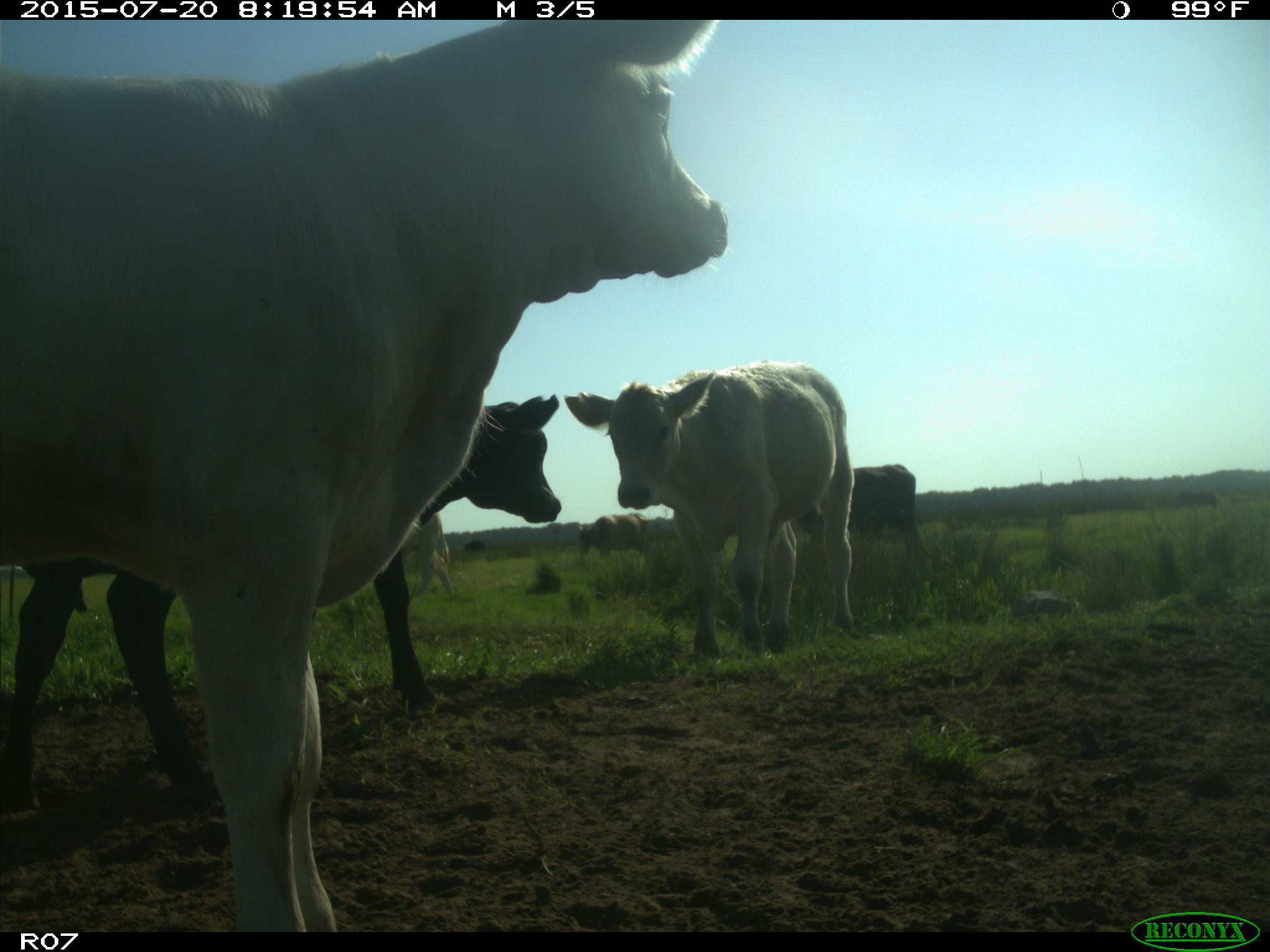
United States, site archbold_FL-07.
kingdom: Animalia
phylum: Chordata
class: Mammalia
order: Artiodactyla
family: Bovidae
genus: Bos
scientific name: Bos taurus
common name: domestic cow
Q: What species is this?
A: Bos taurus (domestic cow).